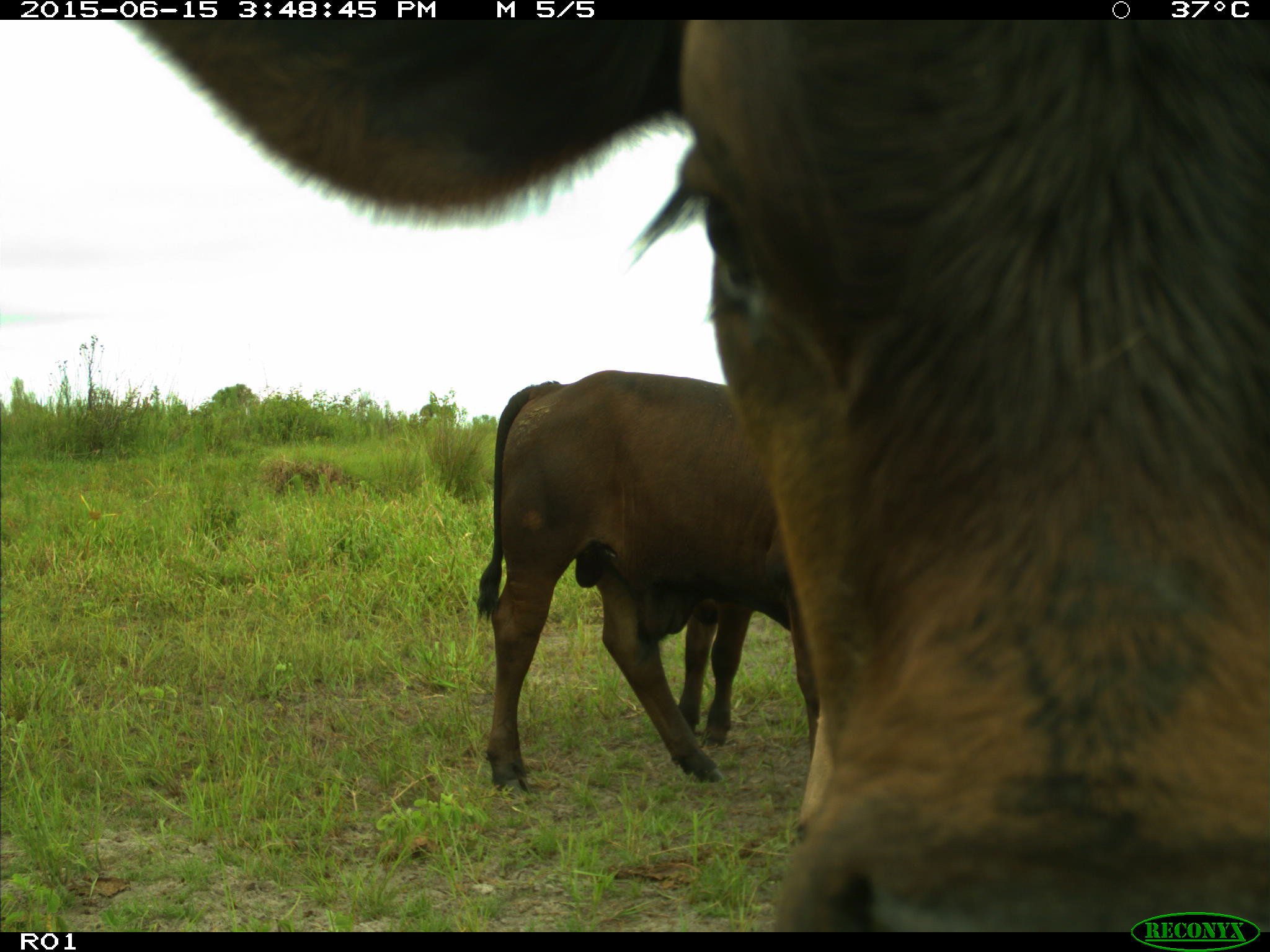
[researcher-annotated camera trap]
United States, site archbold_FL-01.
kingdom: Animalia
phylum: Chordata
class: Mammalia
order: Artiodactyla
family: Bovidae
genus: Bos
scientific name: Bos taurus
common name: domestic cow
Bos taurus (domestic cow).